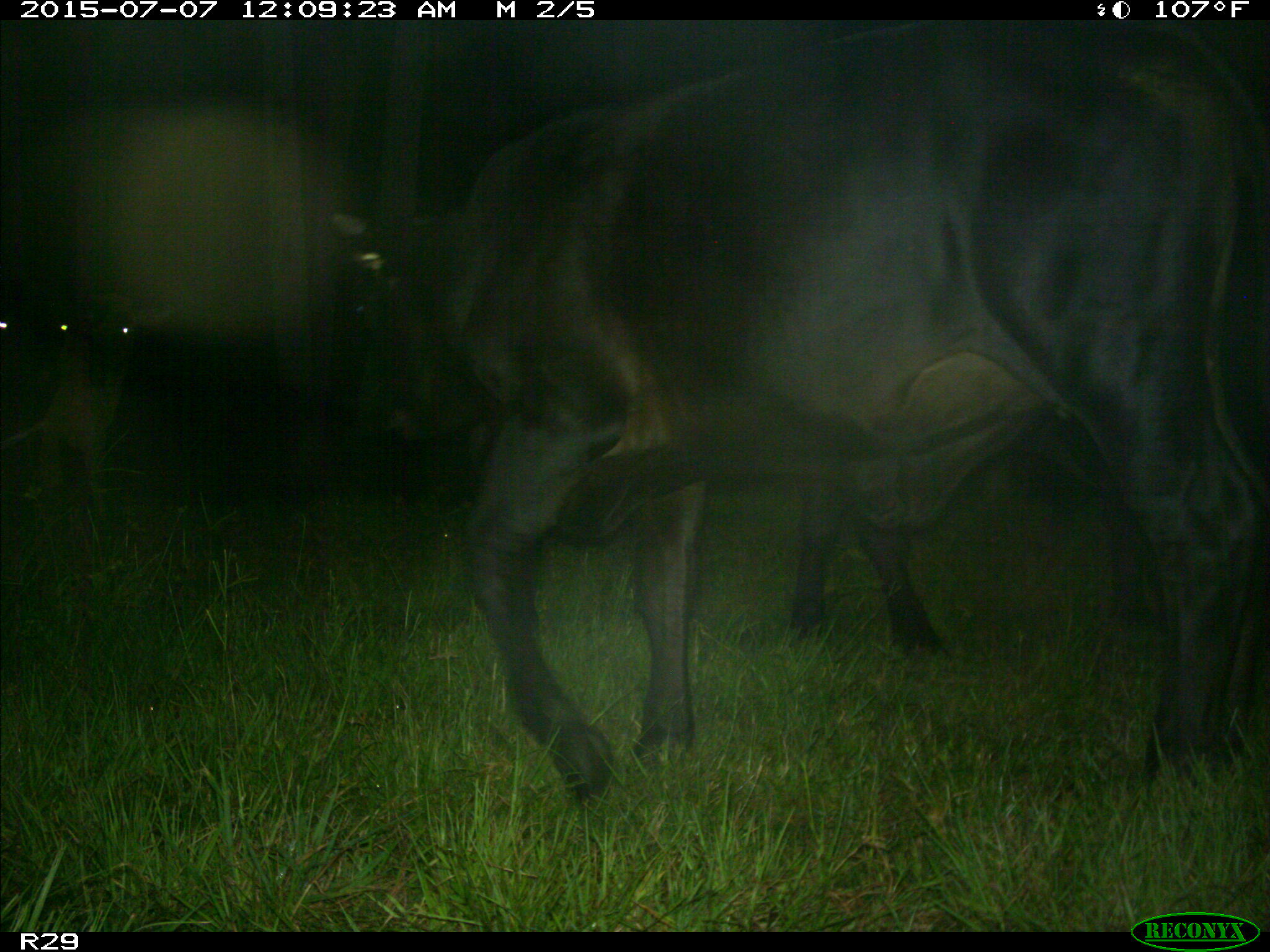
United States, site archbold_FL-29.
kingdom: Animalia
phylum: Chordata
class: Mammalia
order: Artiodactyla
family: Bovidae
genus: Bos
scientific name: Bos taurus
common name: domestic cow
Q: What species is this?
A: Bos taurus (domestic cow).